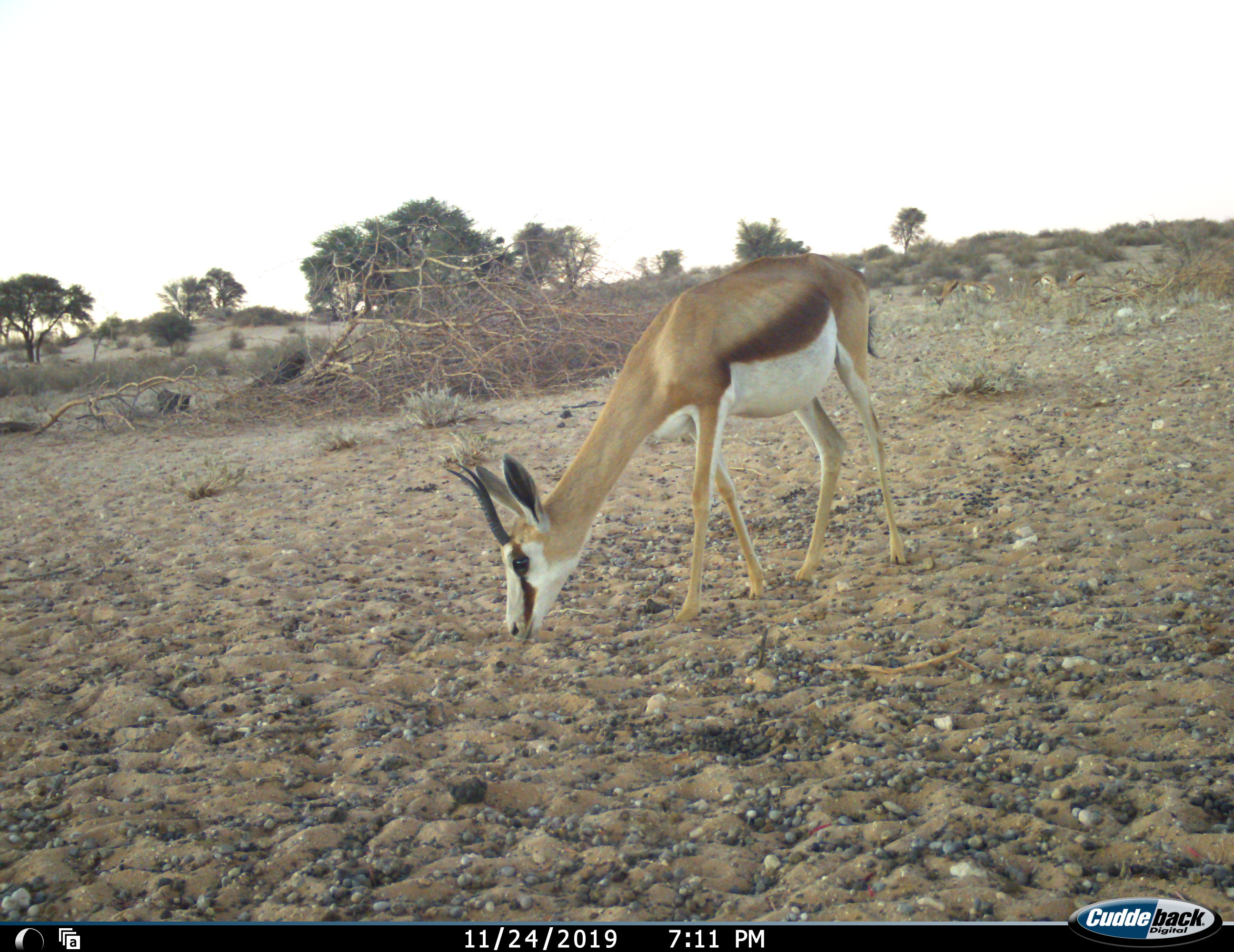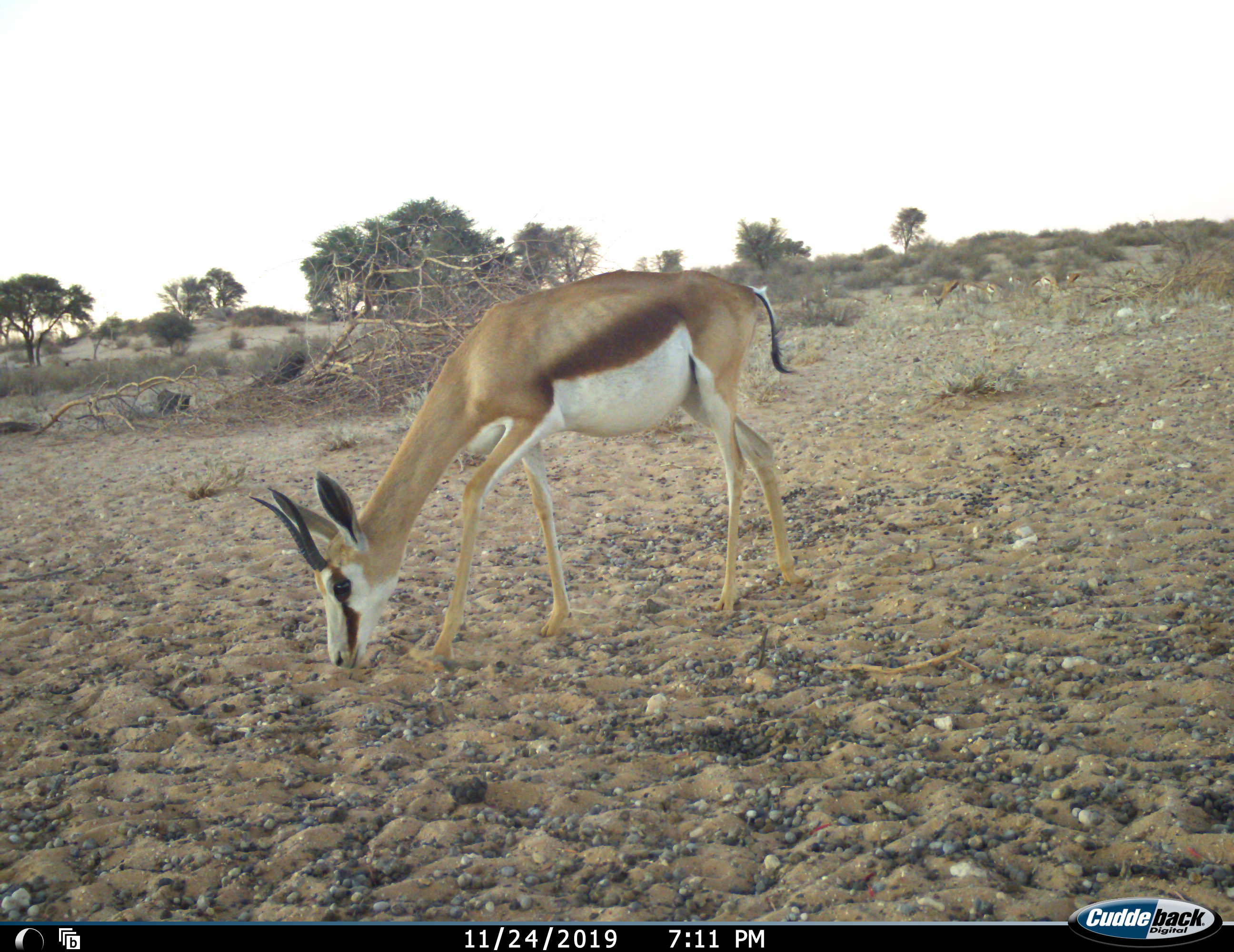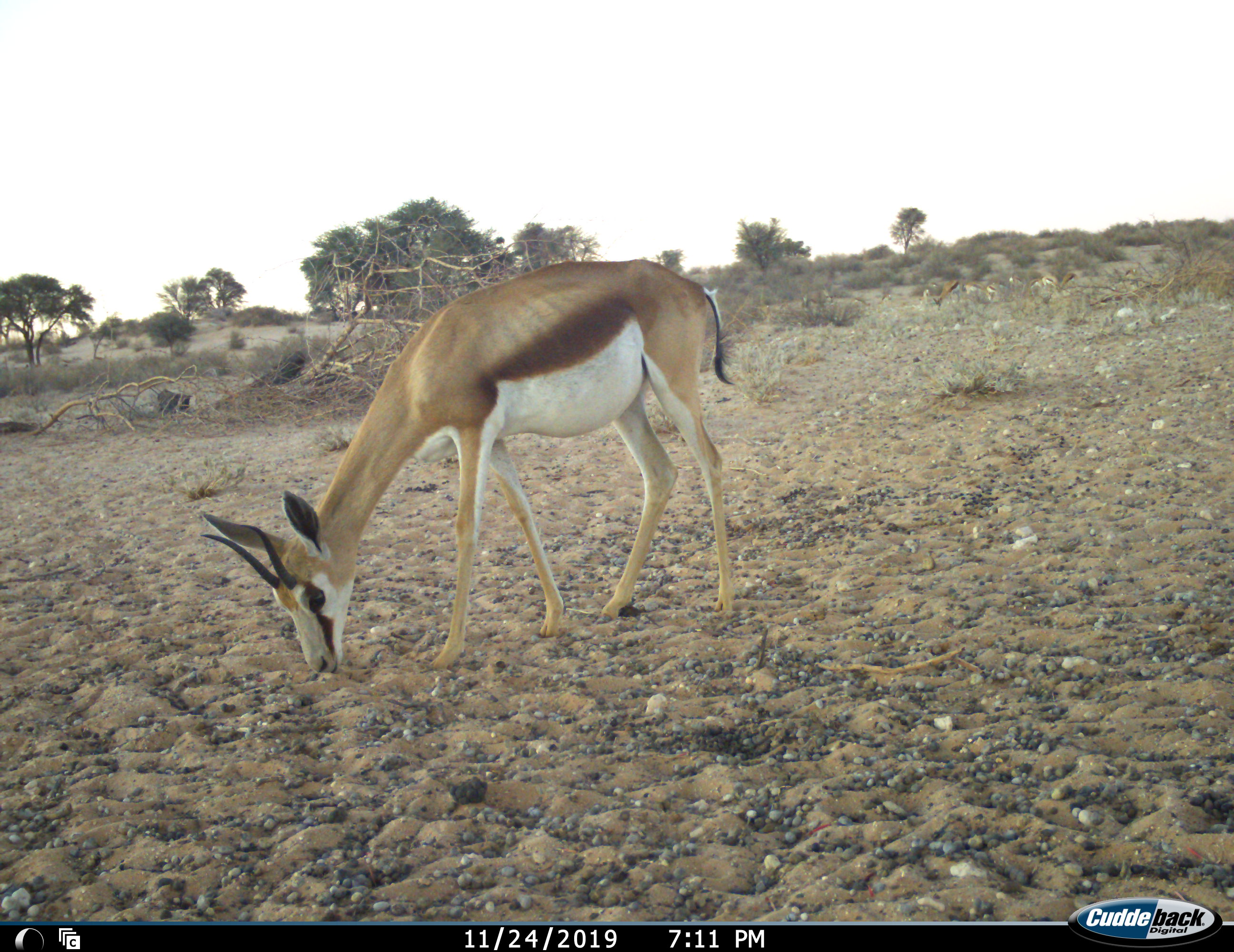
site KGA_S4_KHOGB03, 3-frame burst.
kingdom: Animalia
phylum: Chordata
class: Mammalia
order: Artiodactyla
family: Bovidae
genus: Antidorcas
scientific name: Antidorcas marsupialis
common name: springbok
Springbok (Antidorcas marsupialis), count 5. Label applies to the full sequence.